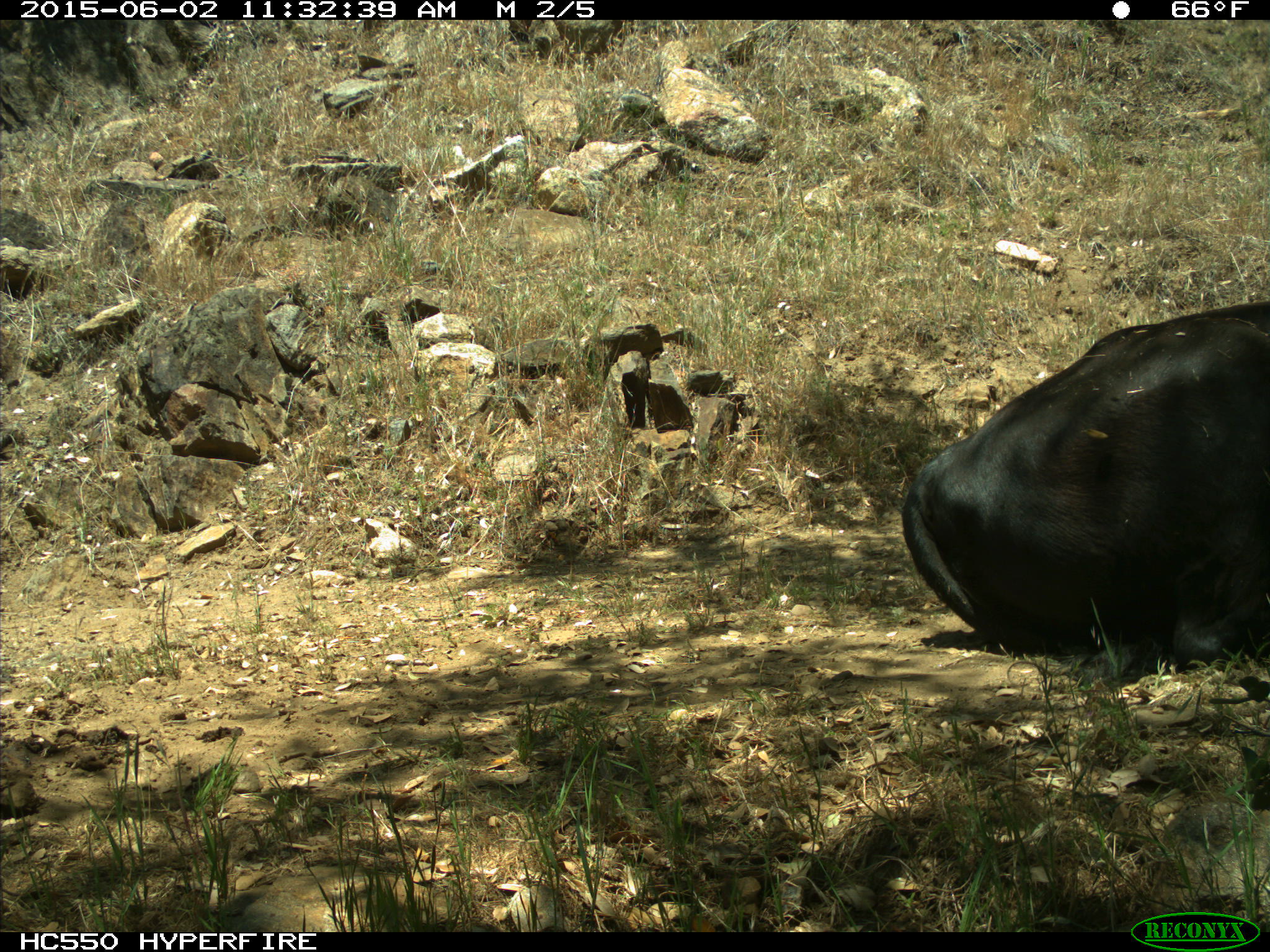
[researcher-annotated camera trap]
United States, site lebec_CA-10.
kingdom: Animalia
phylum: Chordata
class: Mammalia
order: Artiodactyla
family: Bovidae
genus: Bos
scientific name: Bos taurus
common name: domestic cow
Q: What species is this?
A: Bos taurus (domestic cow).